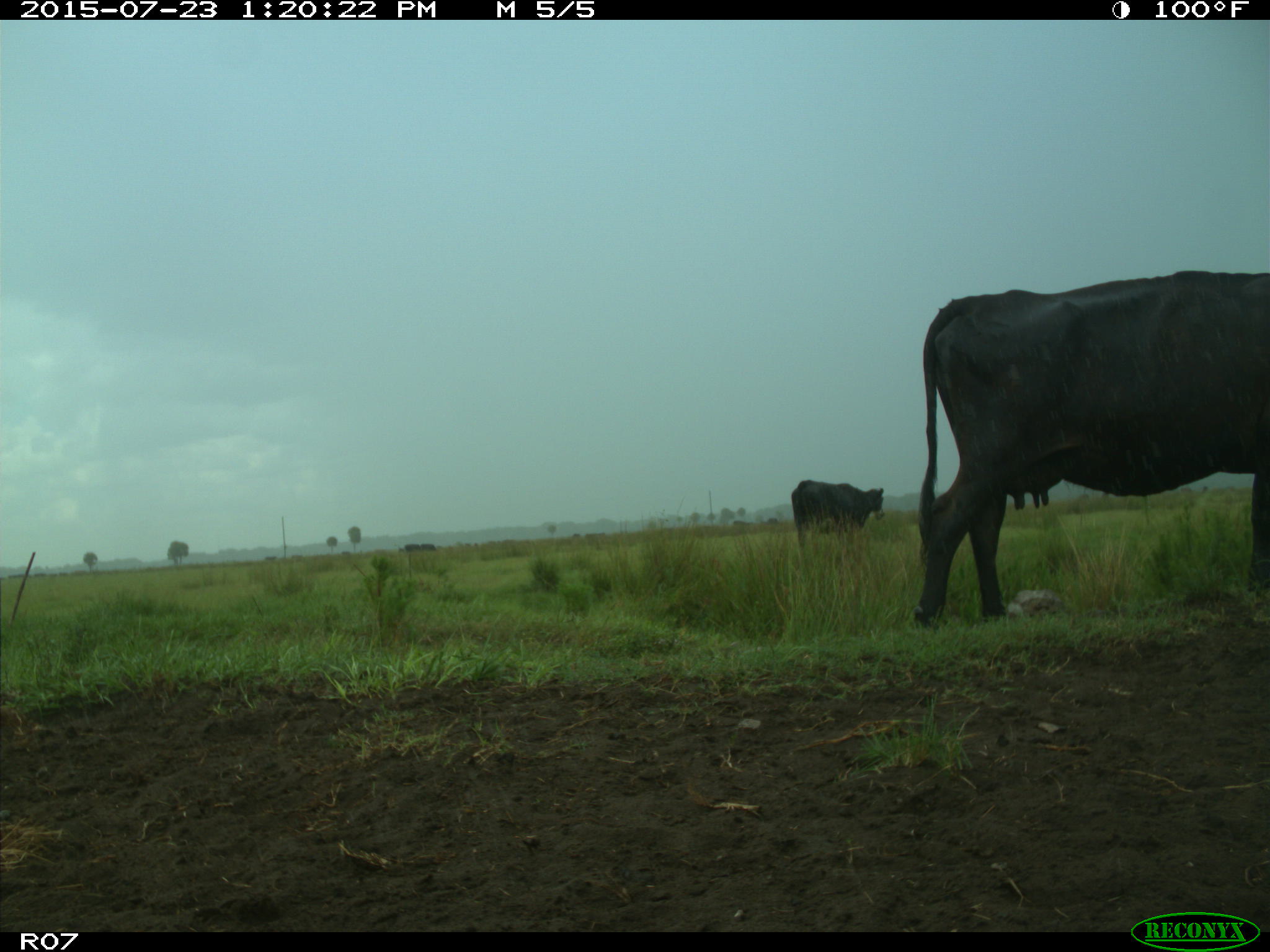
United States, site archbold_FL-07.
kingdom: Animalia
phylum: Chordata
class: Mammalia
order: Artiodactyla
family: Bovidae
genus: Bos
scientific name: Bos taurus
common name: domestic cow